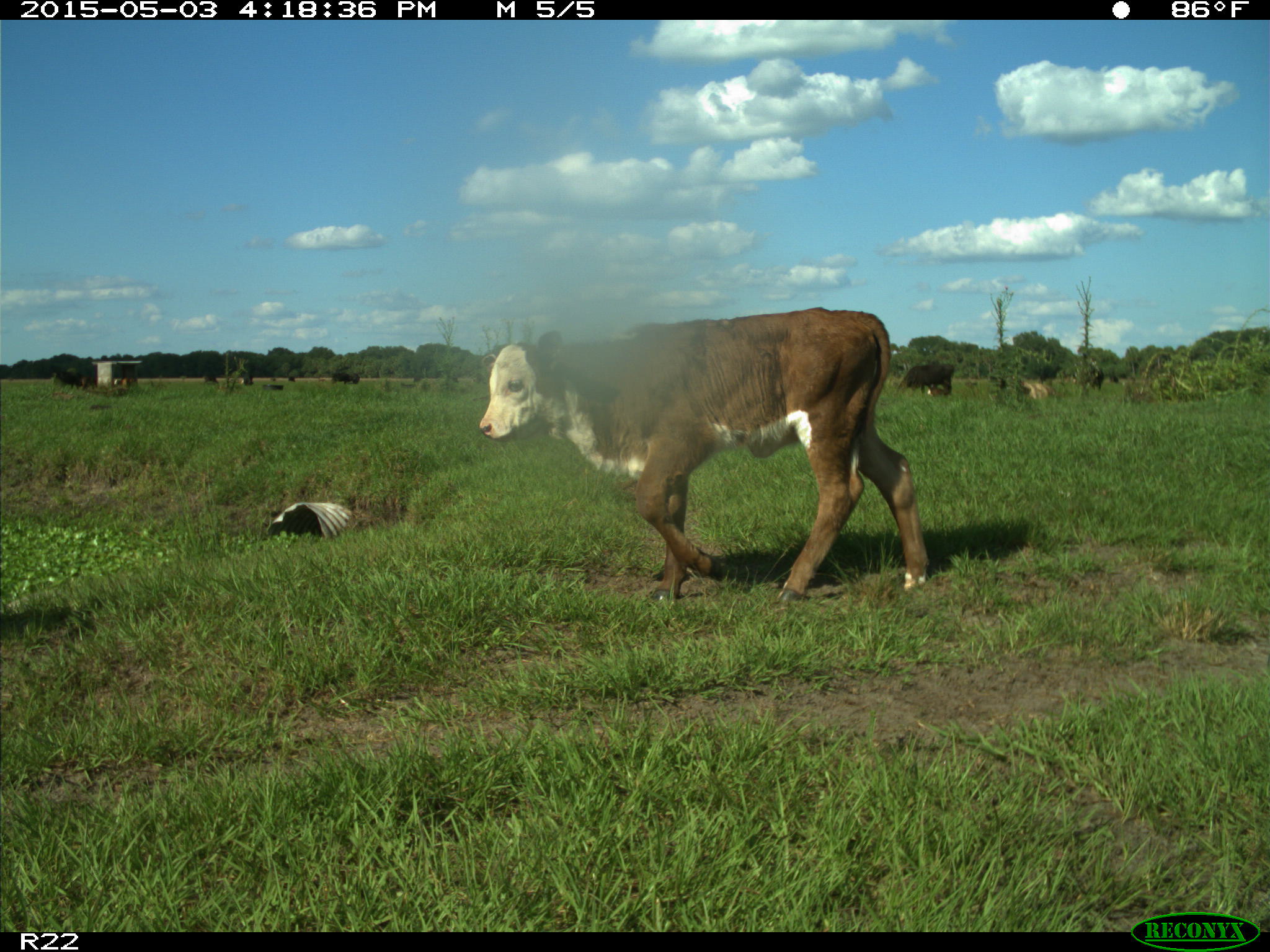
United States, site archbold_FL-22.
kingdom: Animalia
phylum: Chordata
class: Mammalia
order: Artiodactyla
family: Bovidae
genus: Bos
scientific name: Bos taurus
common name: domestic cow